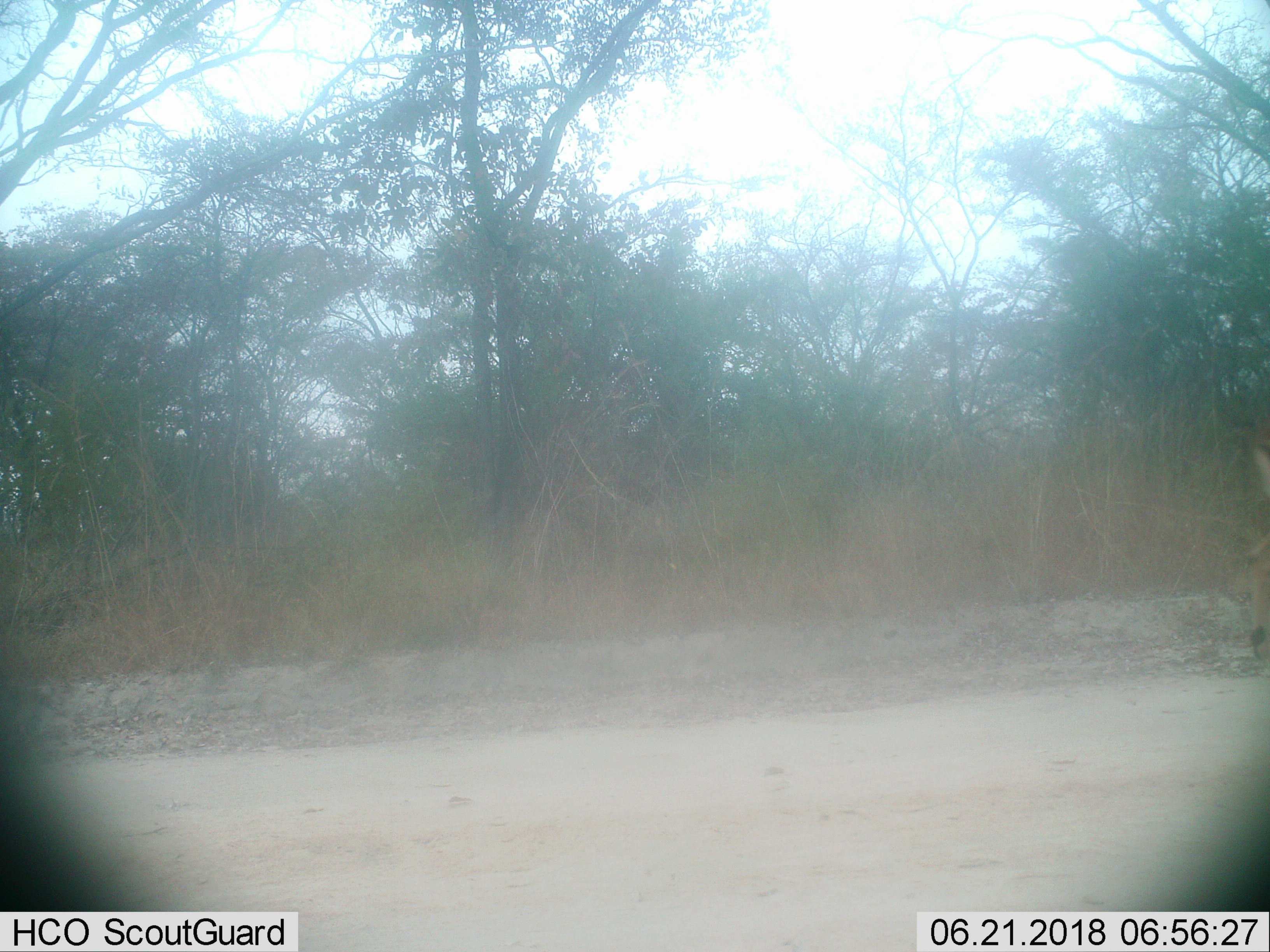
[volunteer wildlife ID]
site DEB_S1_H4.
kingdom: Animalia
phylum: Chordata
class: Mammalia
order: Artiodactyla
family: Bovidae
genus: Aepyceros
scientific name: Aepyceros melampus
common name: impala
Impala (Aepyceros melampus), count 1. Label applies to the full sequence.